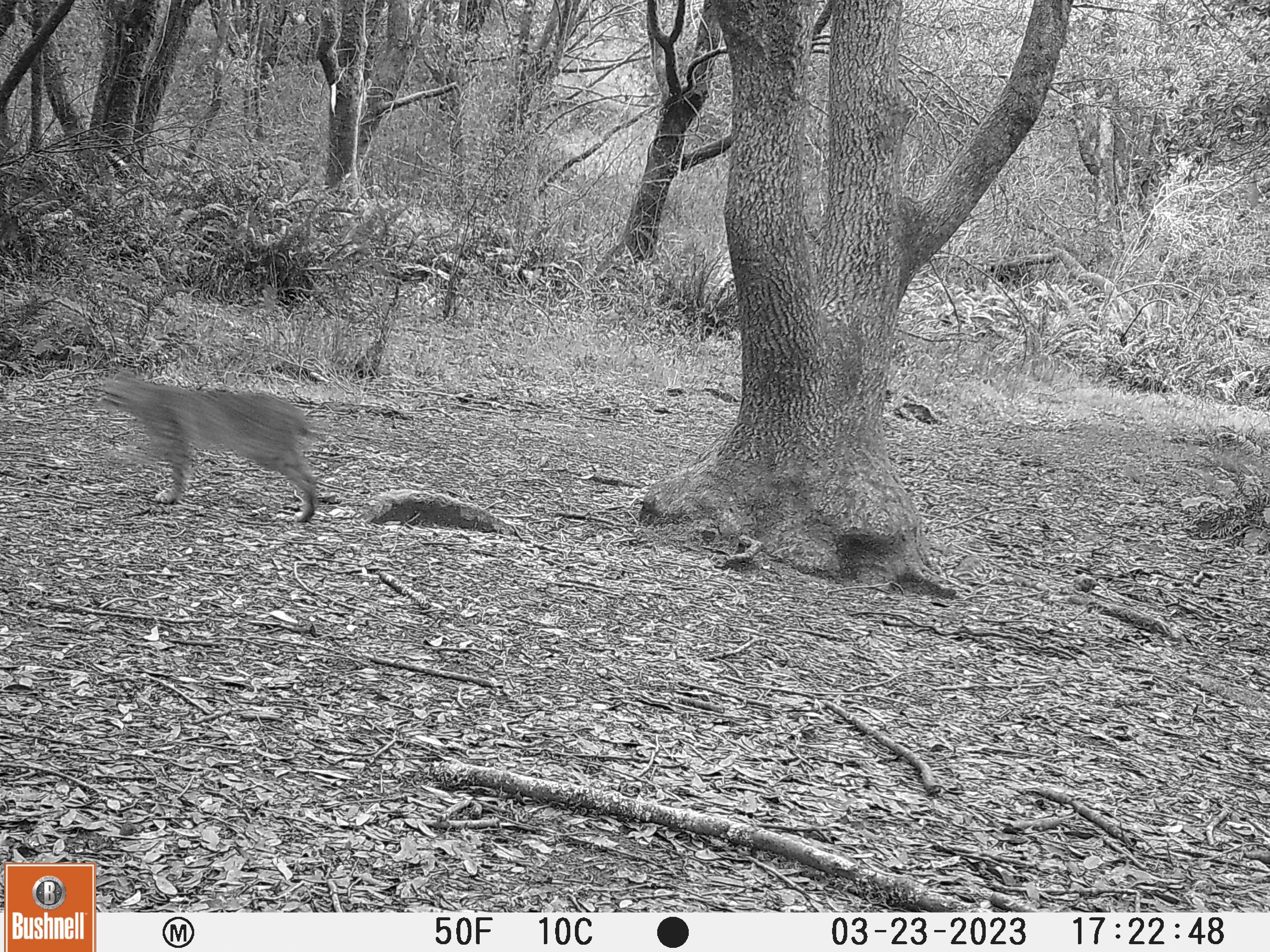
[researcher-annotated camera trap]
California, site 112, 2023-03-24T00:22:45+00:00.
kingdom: Animalia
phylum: Chordata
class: Mammalia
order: Carnivora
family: Felidae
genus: Lynx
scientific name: Lynx rufus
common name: bobcat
Bobcat (Lynx rufus).